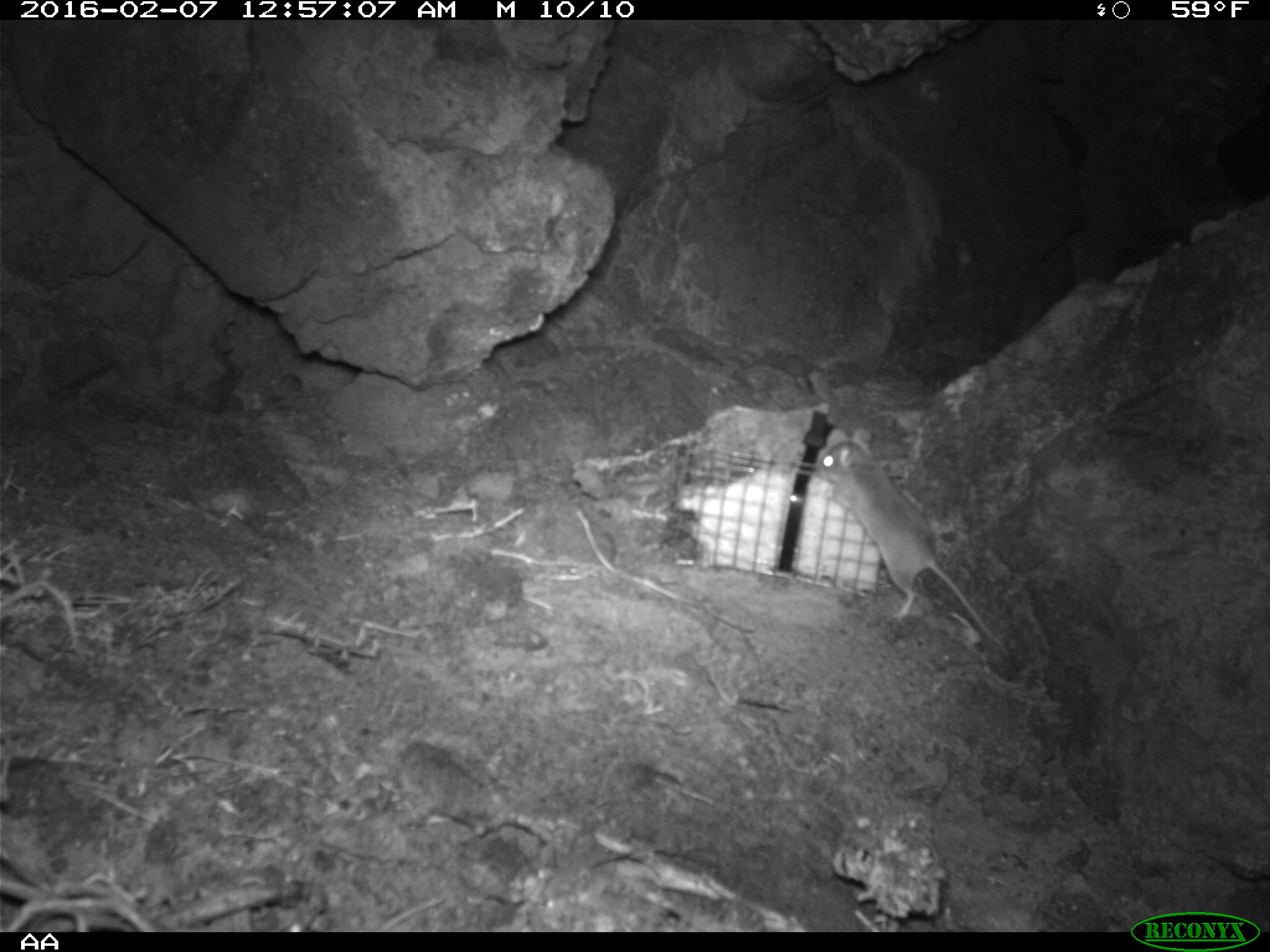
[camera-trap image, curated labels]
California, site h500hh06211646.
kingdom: Animalia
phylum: Chordata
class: Mammalia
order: Rodentia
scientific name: Rodentia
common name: rodent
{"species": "rodent (Rodentia)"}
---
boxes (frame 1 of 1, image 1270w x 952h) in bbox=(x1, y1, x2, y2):
rodent: bbox=(816, 428, 1011, 656)